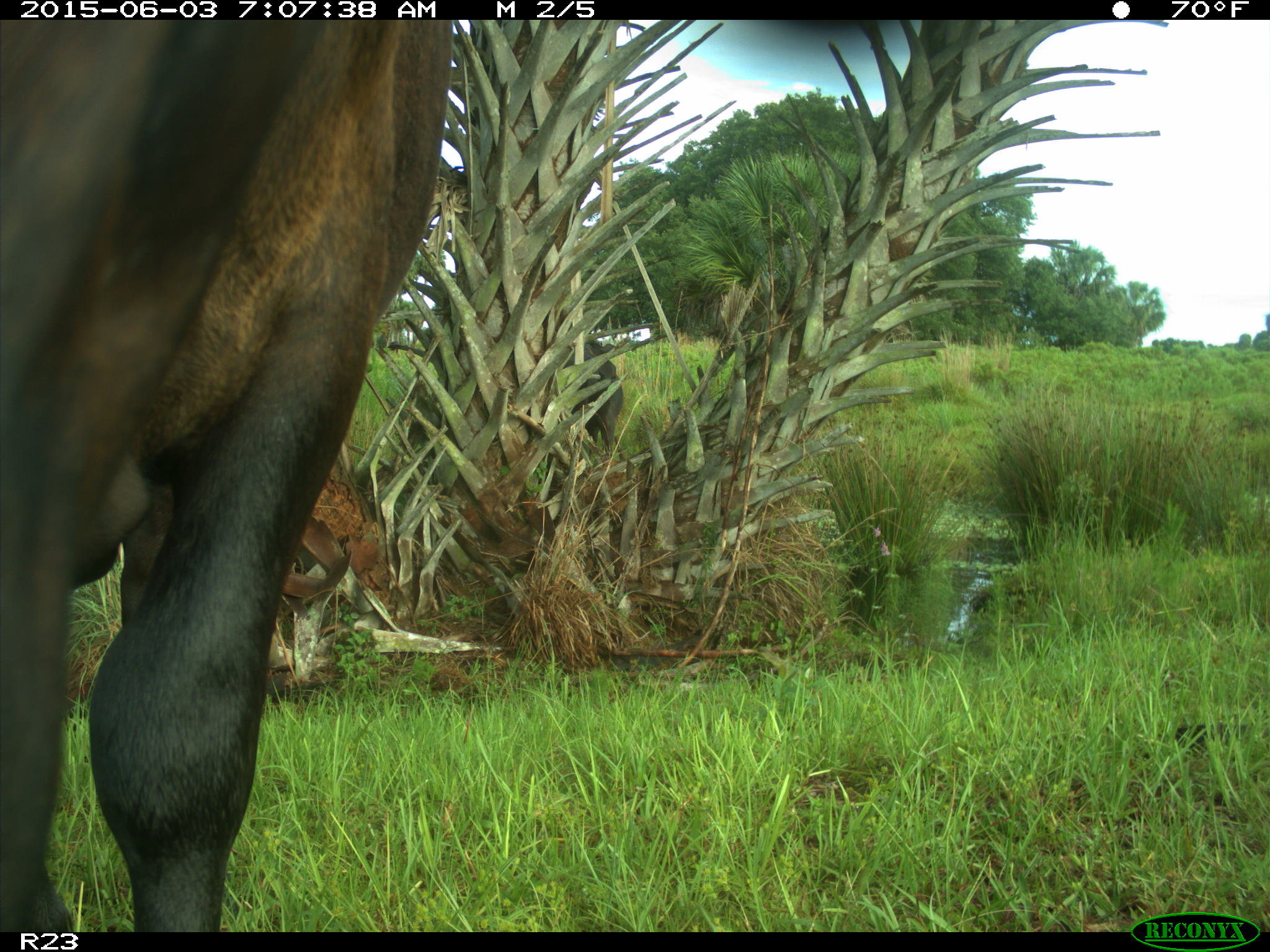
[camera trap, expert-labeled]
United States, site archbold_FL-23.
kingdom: Animalia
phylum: Chordata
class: Mammalia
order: Artiodactyla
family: Bovidae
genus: Bos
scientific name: Bos taurus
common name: domestic cow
Bos taurus (domestic cow).